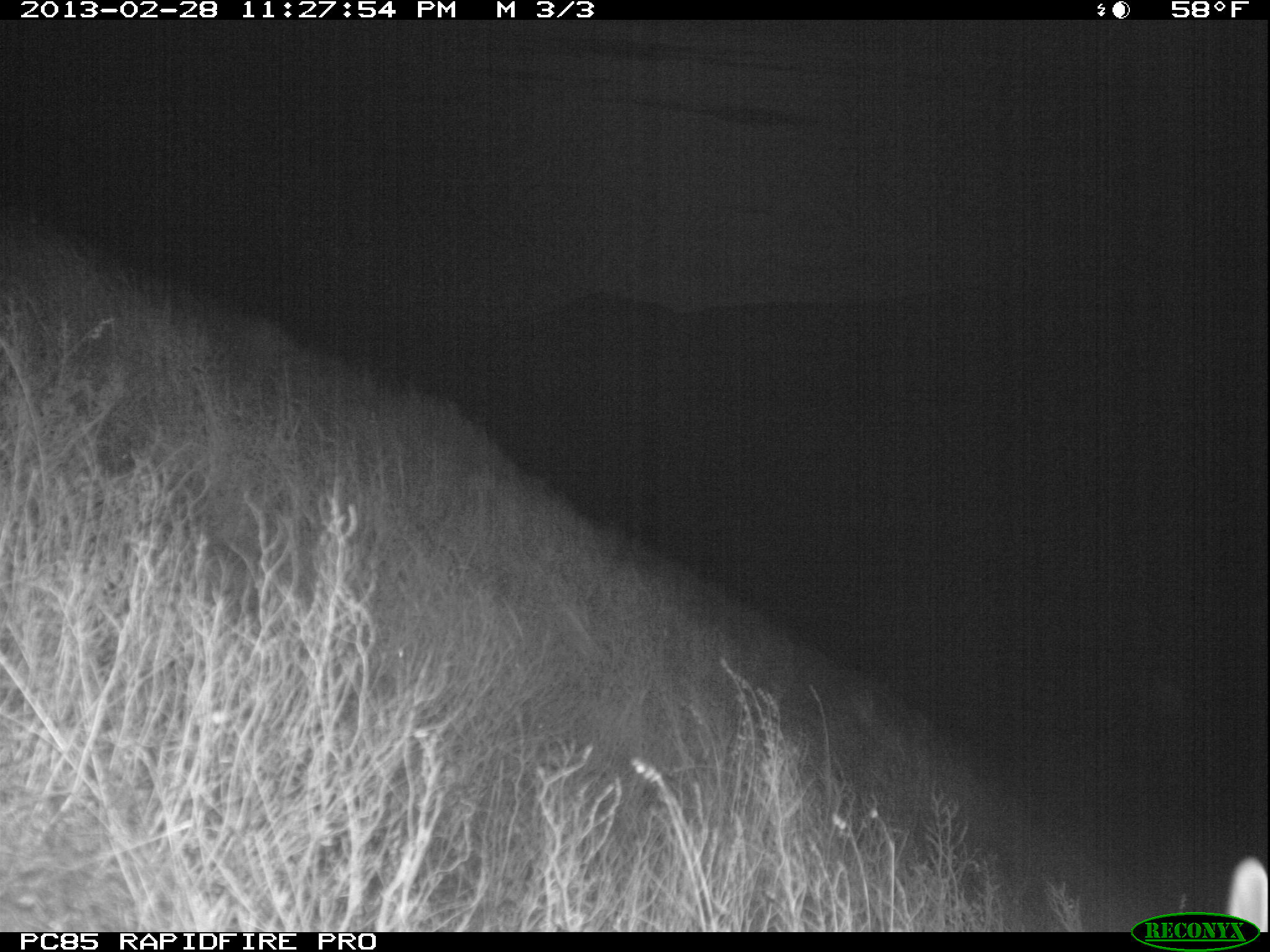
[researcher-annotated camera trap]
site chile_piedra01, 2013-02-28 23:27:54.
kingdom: Animalia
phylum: Chordata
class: Mammalia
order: Lagomorpha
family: Leporidae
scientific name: Leporidae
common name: rabbits and hares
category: rabbit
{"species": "rabbit (rabbits and hares) (Leporidae)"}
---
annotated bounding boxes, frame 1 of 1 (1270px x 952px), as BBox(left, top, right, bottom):
rabbit: BBox(1220, 858, 1268, 933)